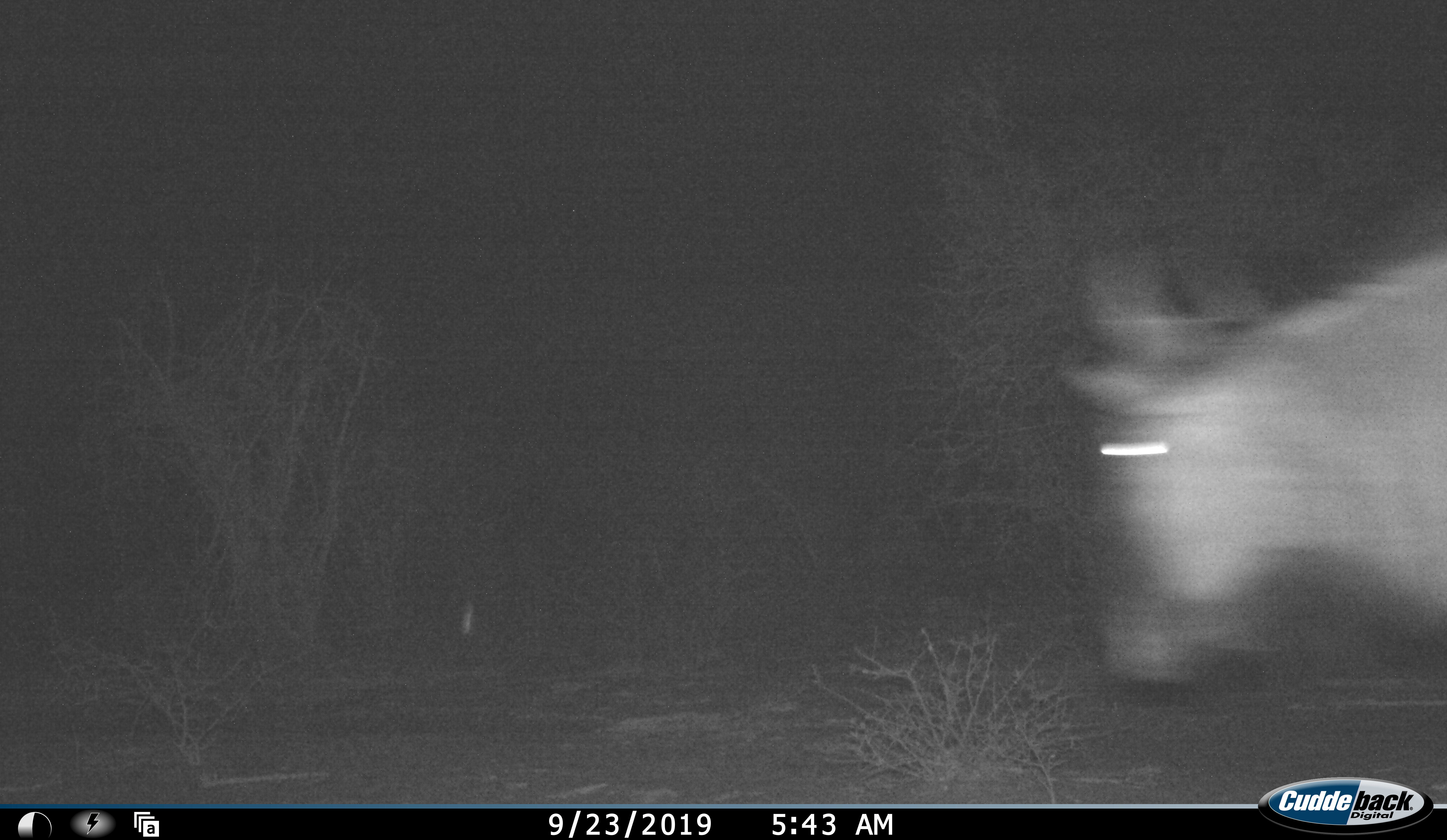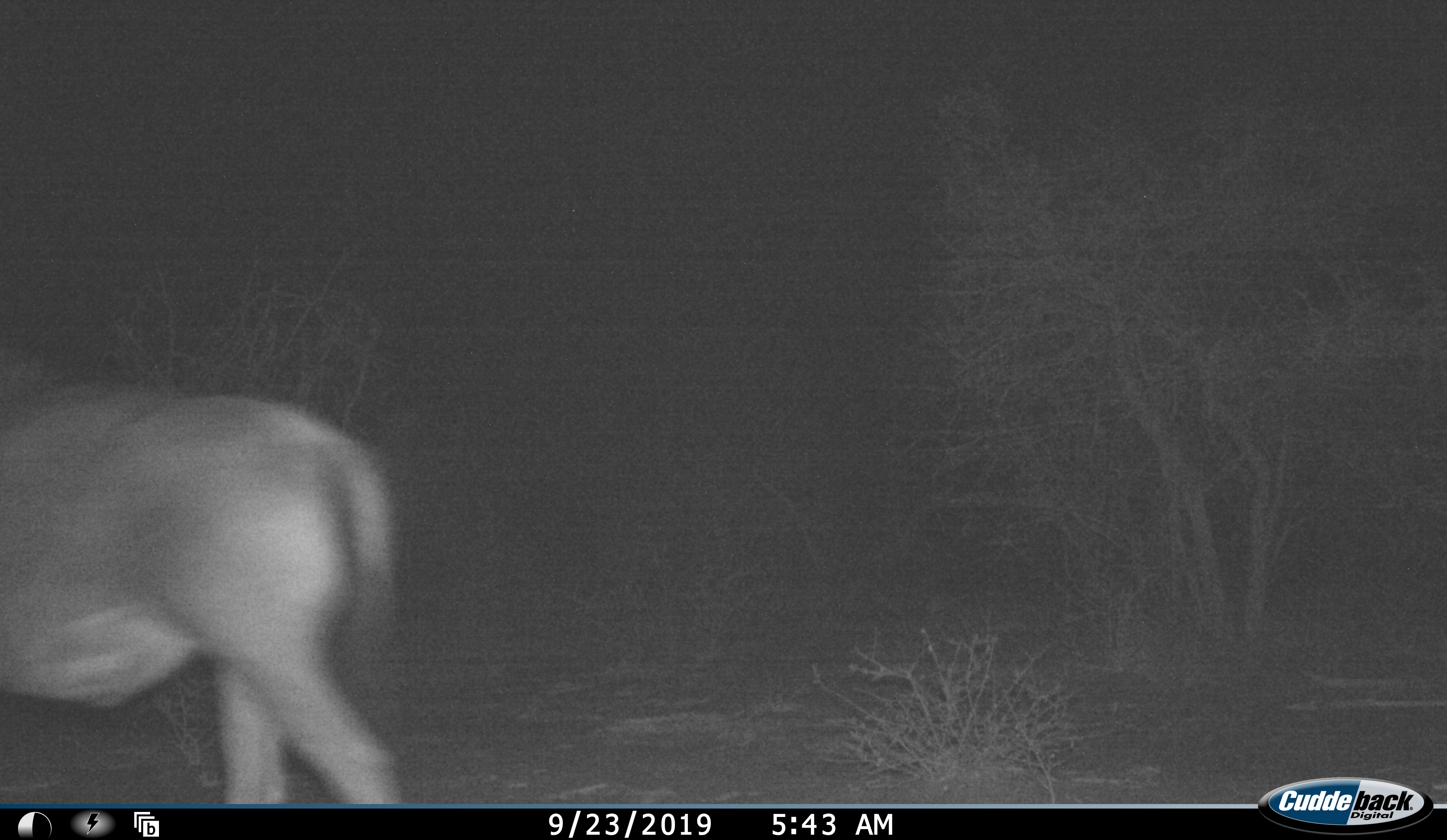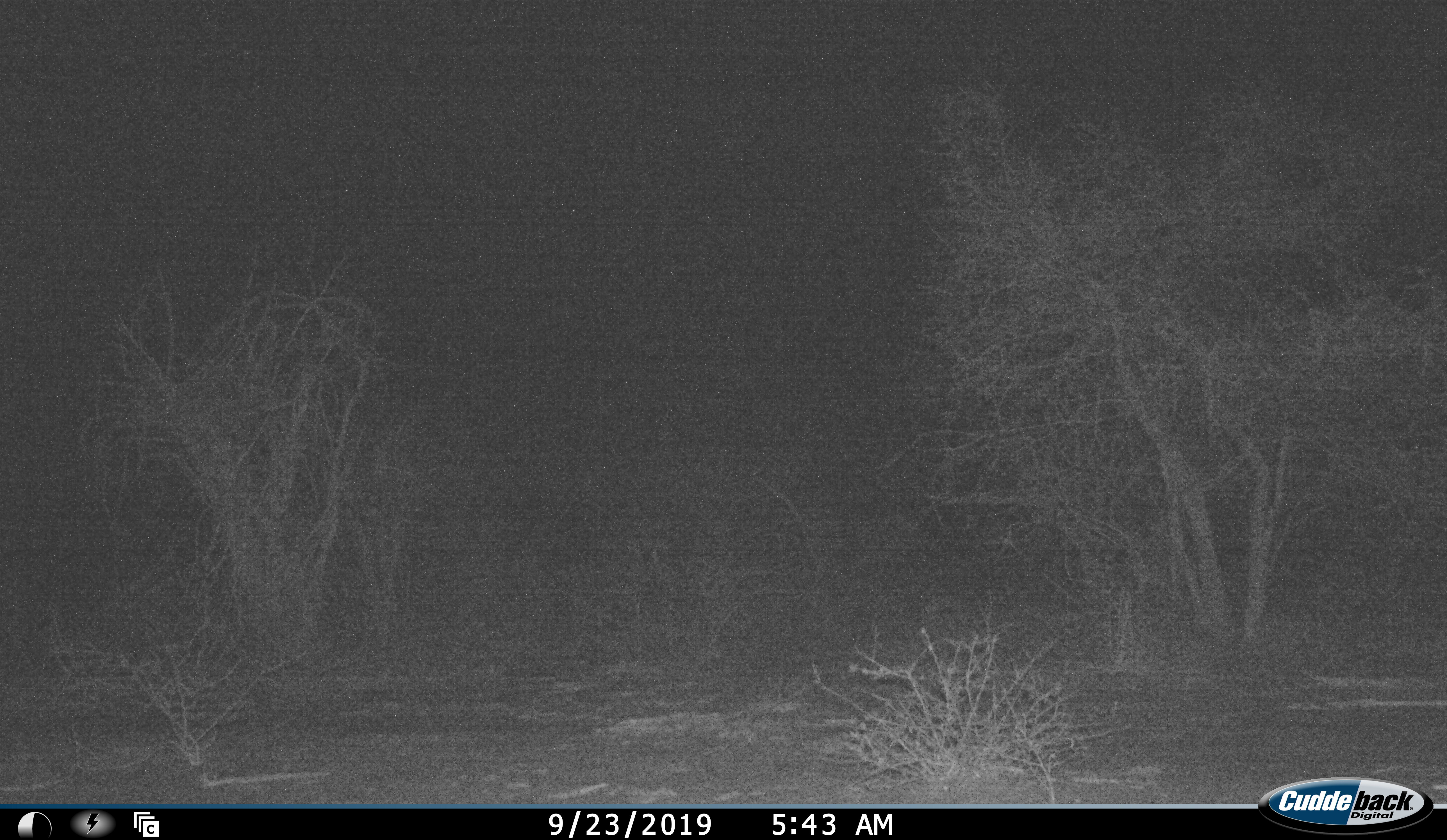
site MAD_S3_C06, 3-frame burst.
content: unidentified animal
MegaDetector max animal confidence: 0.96